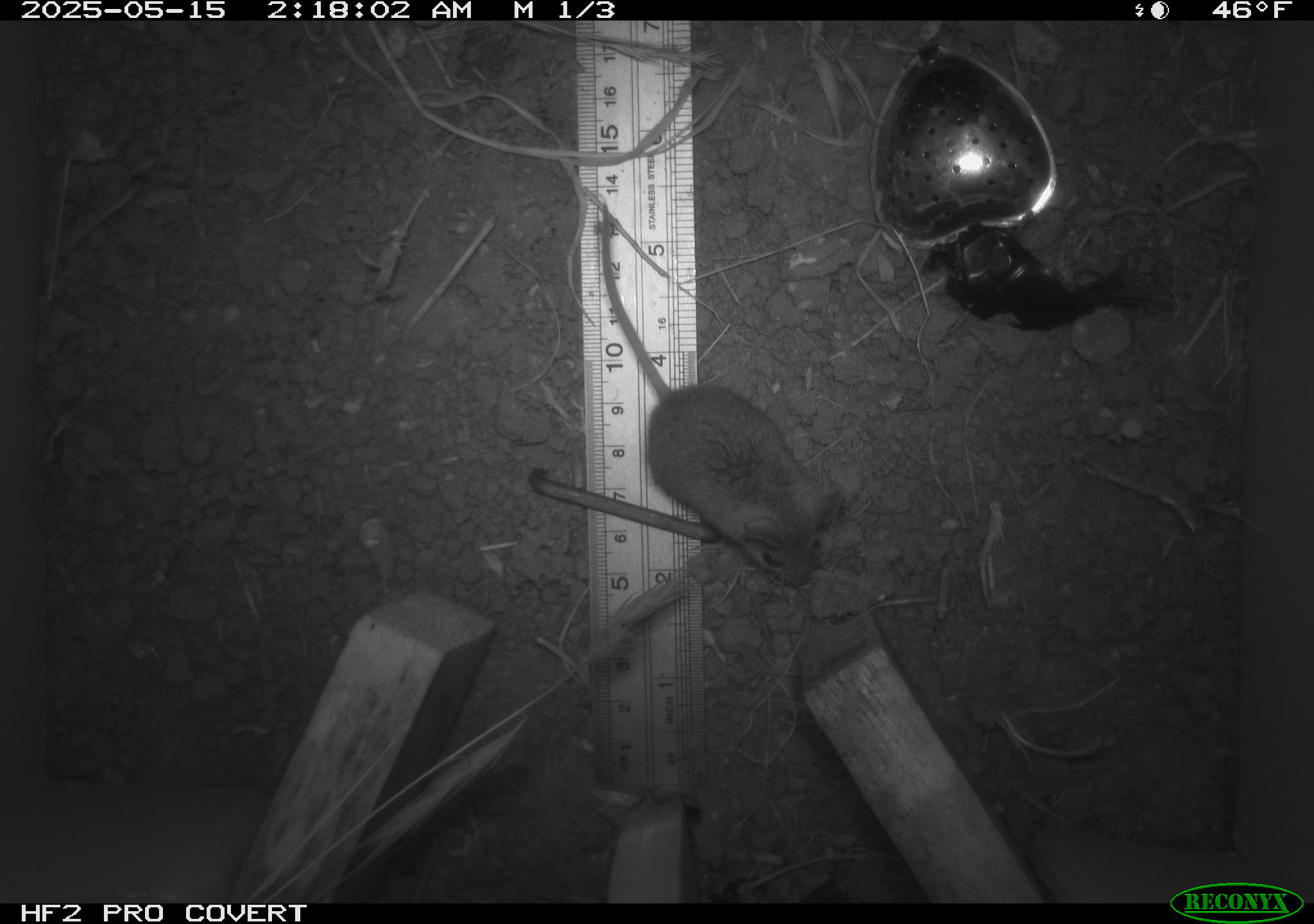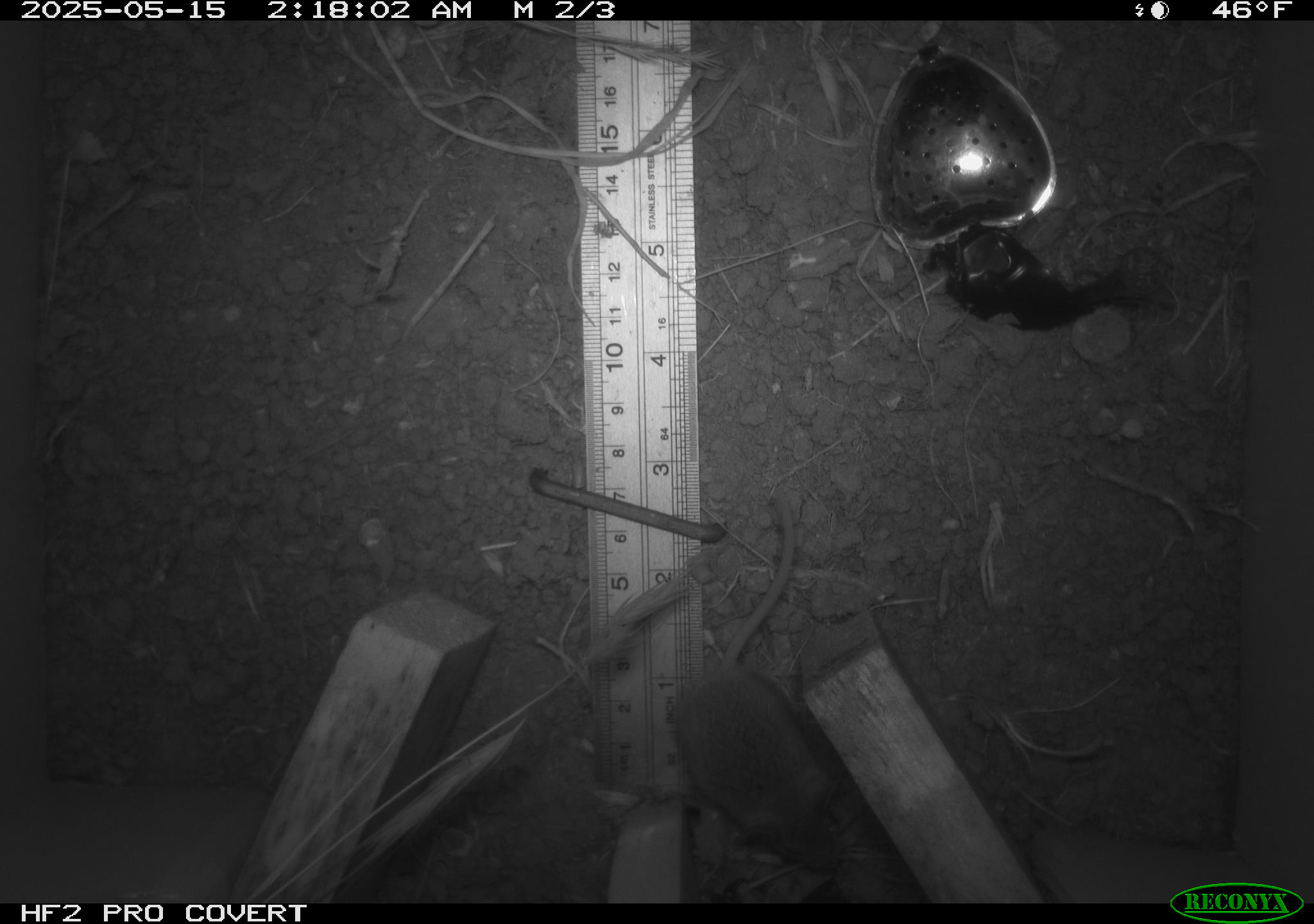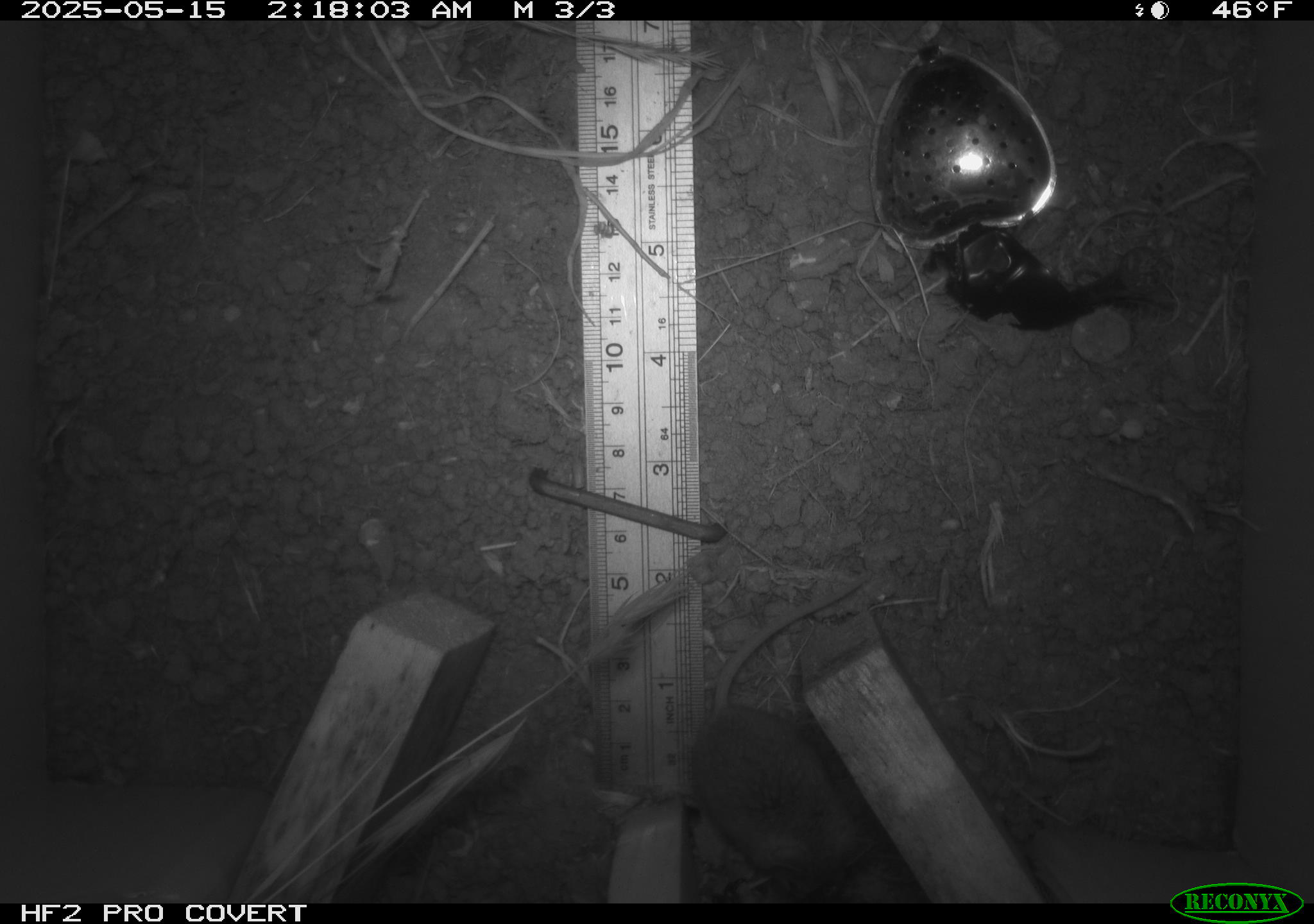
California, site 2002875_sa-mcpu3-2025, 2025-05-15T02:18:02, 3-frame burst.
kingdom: Animalia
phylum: Chordata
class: Mammalia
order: Rodentia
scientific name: Rodentia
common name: mouse species